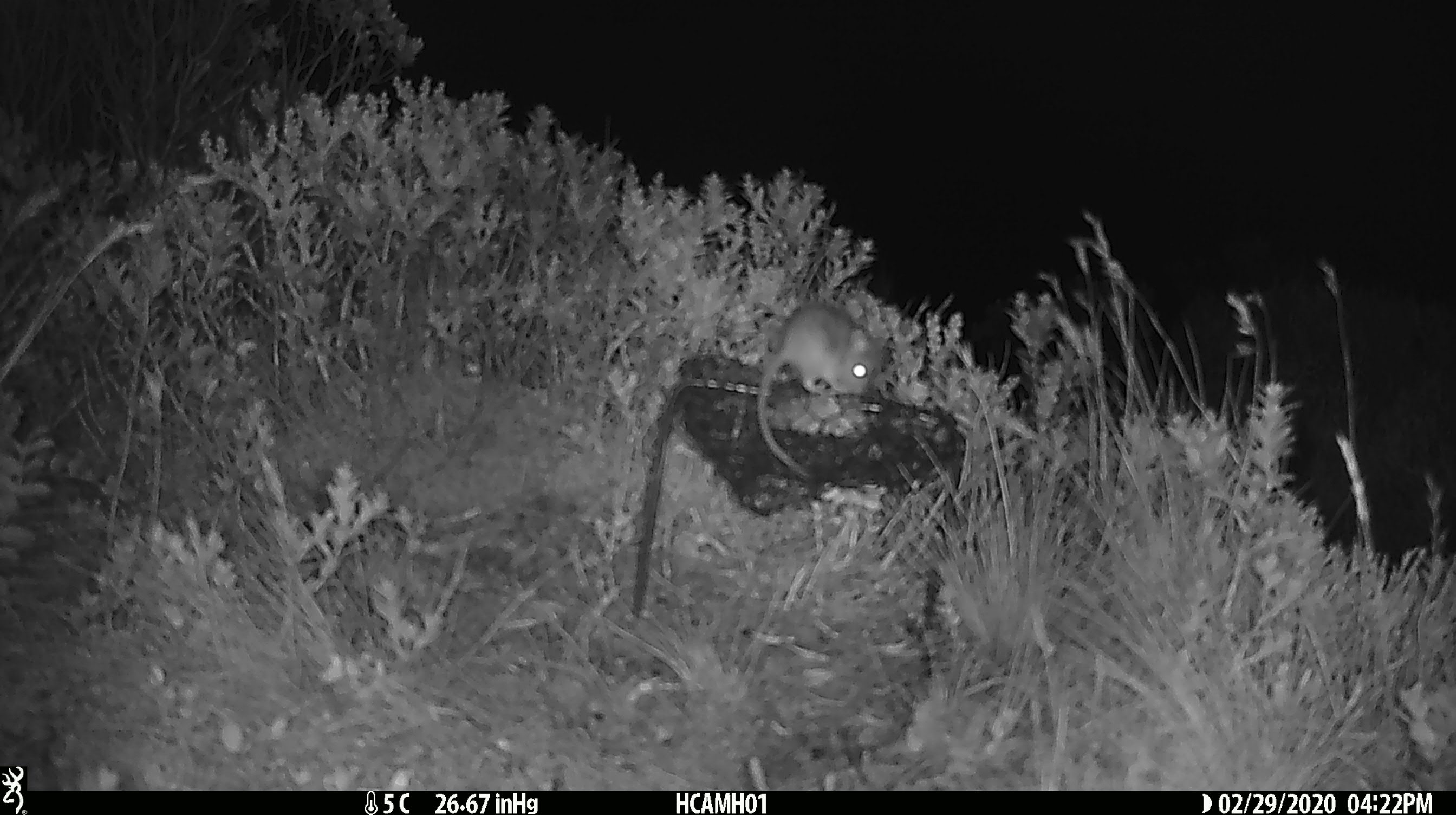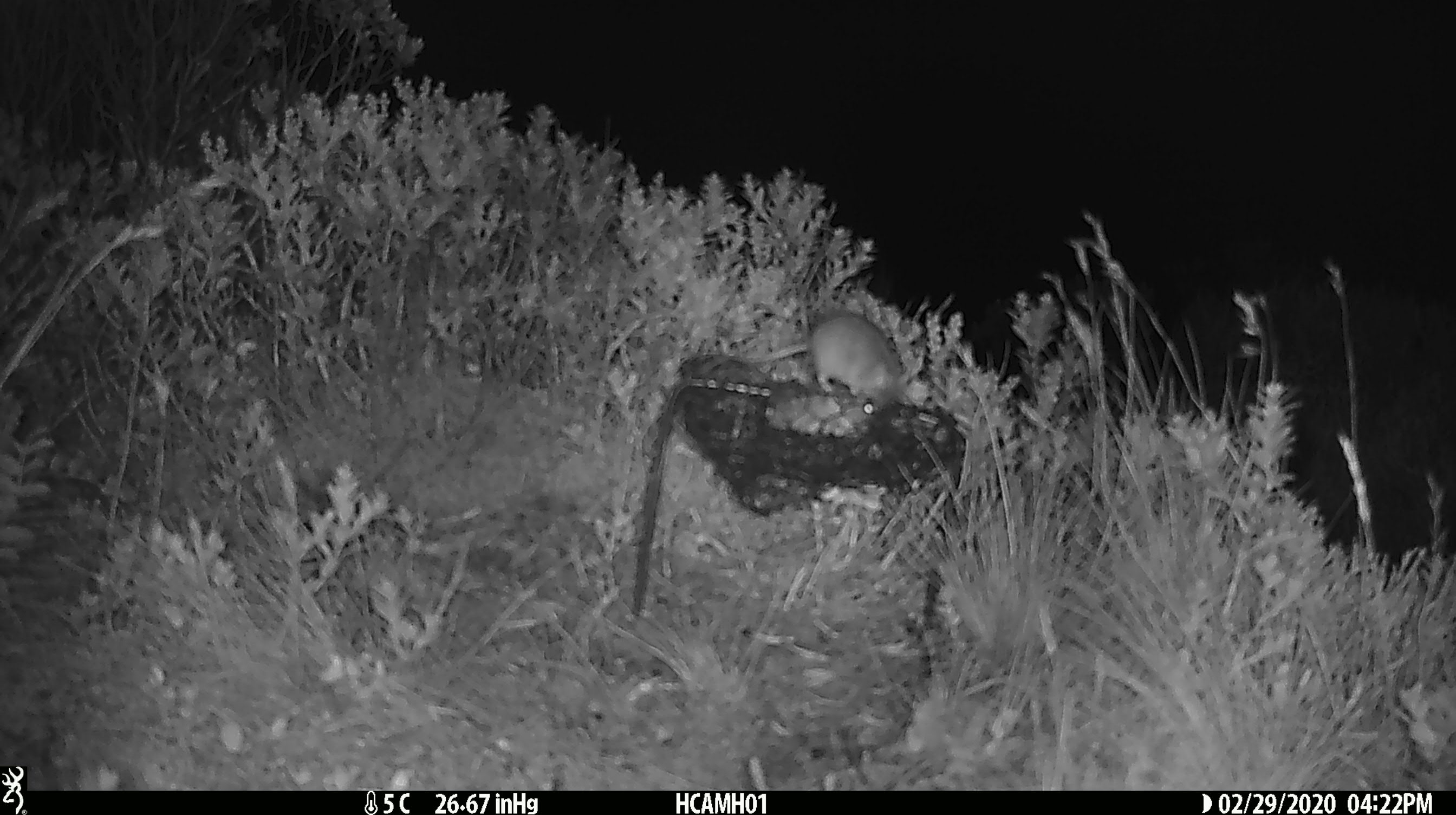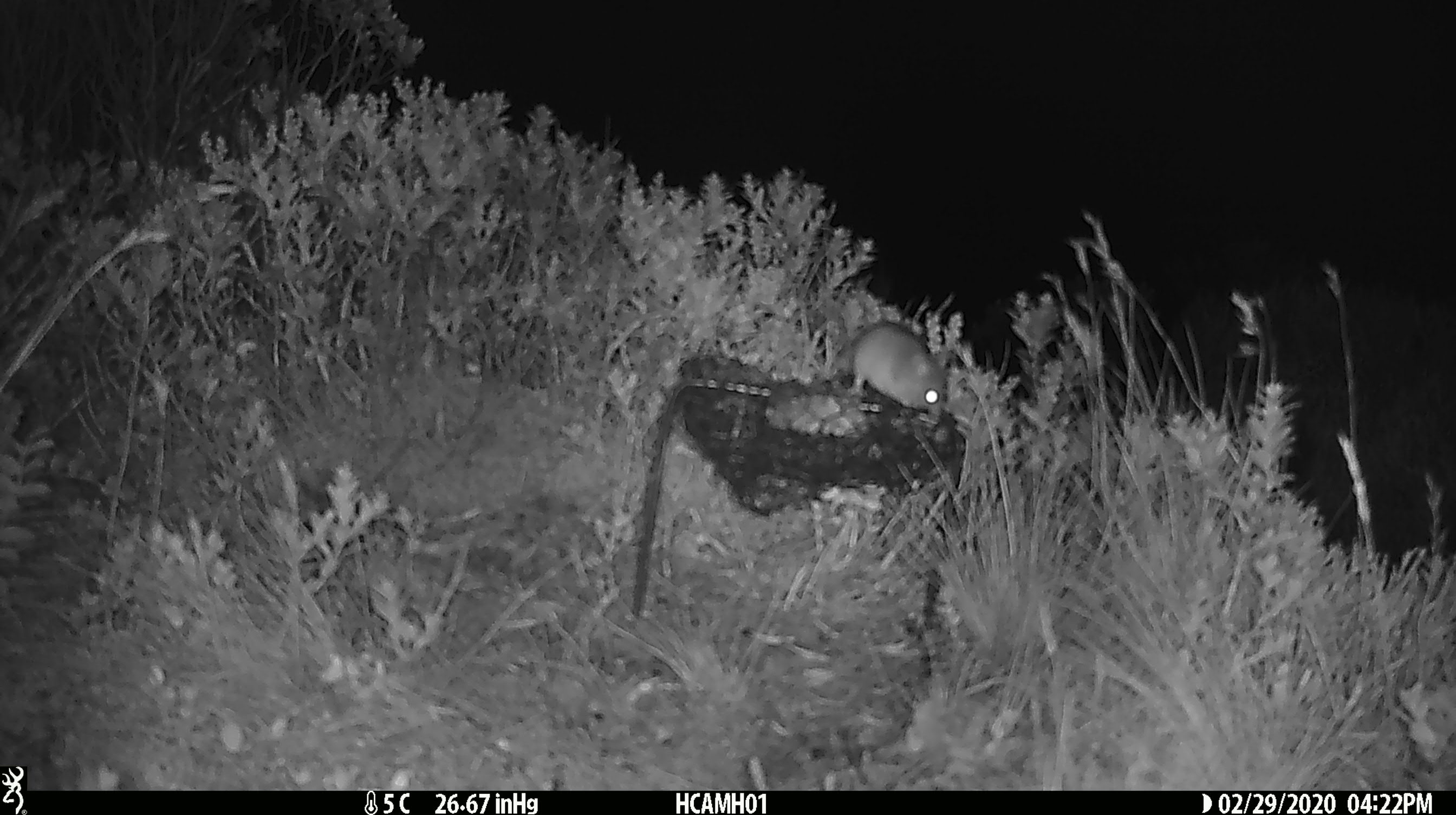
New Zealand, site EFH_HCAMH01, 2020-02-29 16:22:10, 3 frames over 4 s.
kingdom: Animalia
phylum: Chordata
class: Mammalia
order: Rodentia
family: Muridae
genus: Mus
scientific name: Mus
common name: mouse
Mouse (Mus).